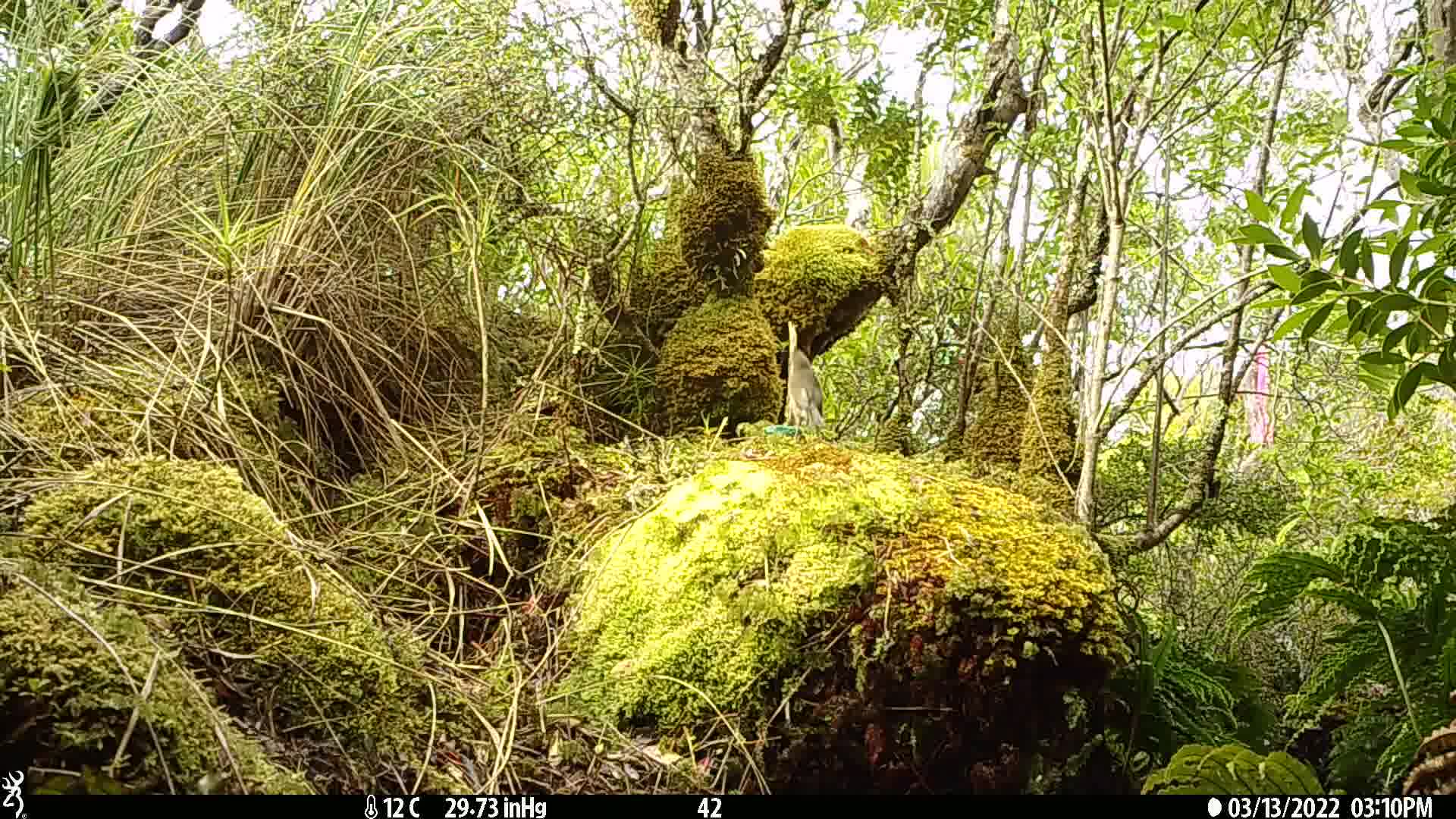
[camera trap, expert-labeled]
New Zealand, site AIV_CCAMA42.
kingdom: Animalia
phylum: Chordata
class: Aves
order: Passeriformes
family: Turdidae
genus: Turdus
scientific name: Turdus merula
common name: eurasian blackbird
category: blackbird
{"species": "blackbird (eurasian blackbird) (Turdus merula)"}